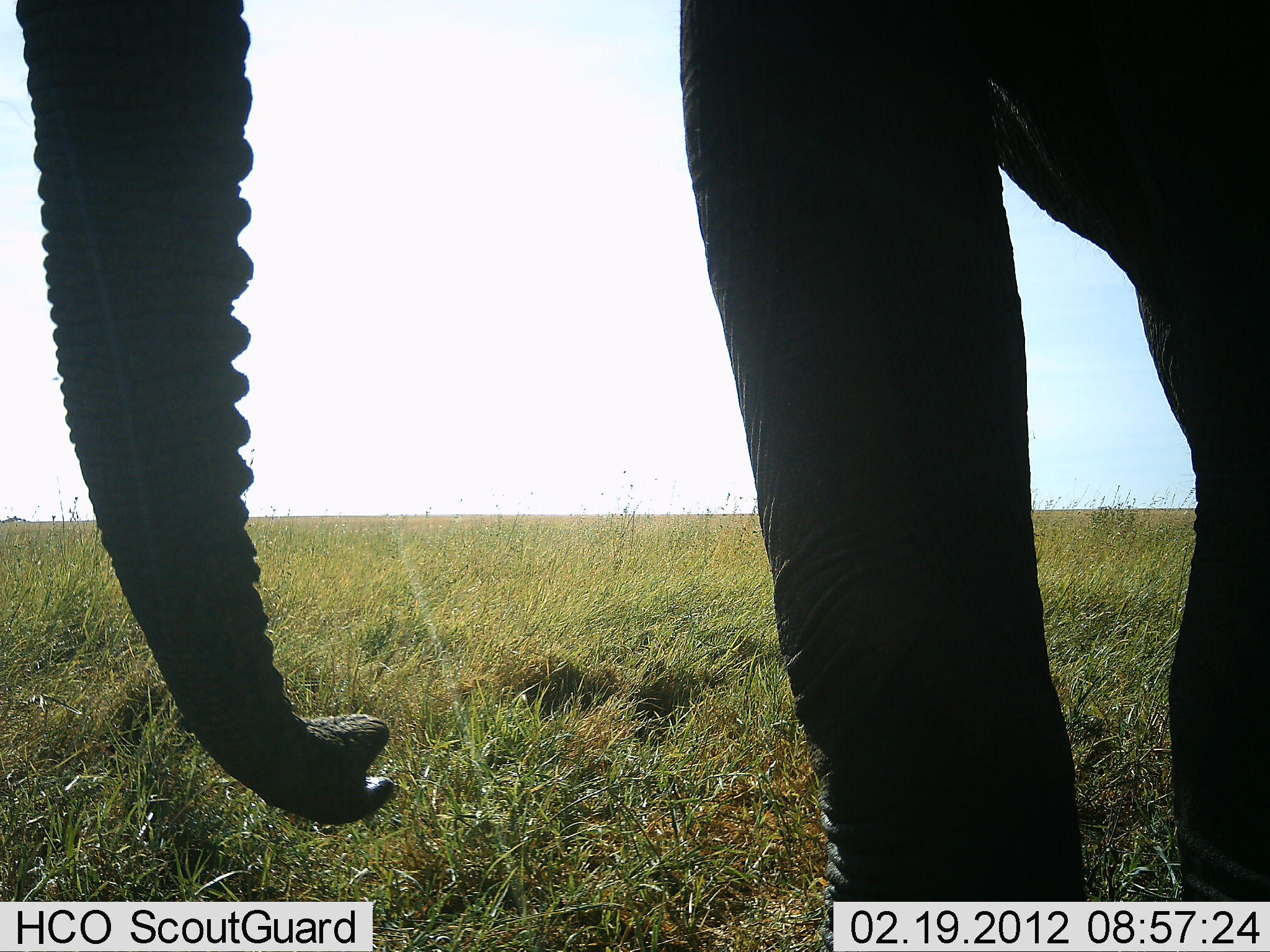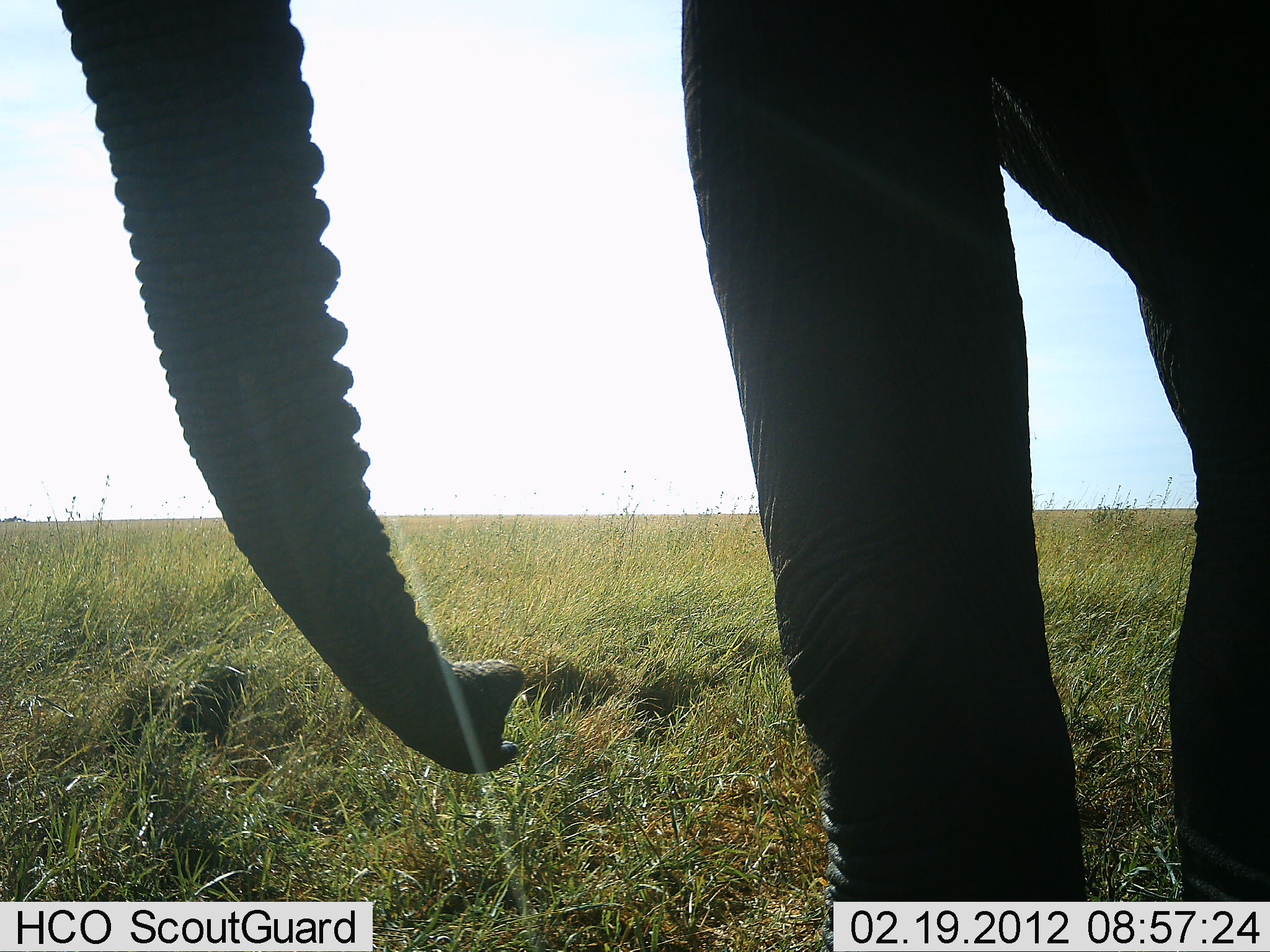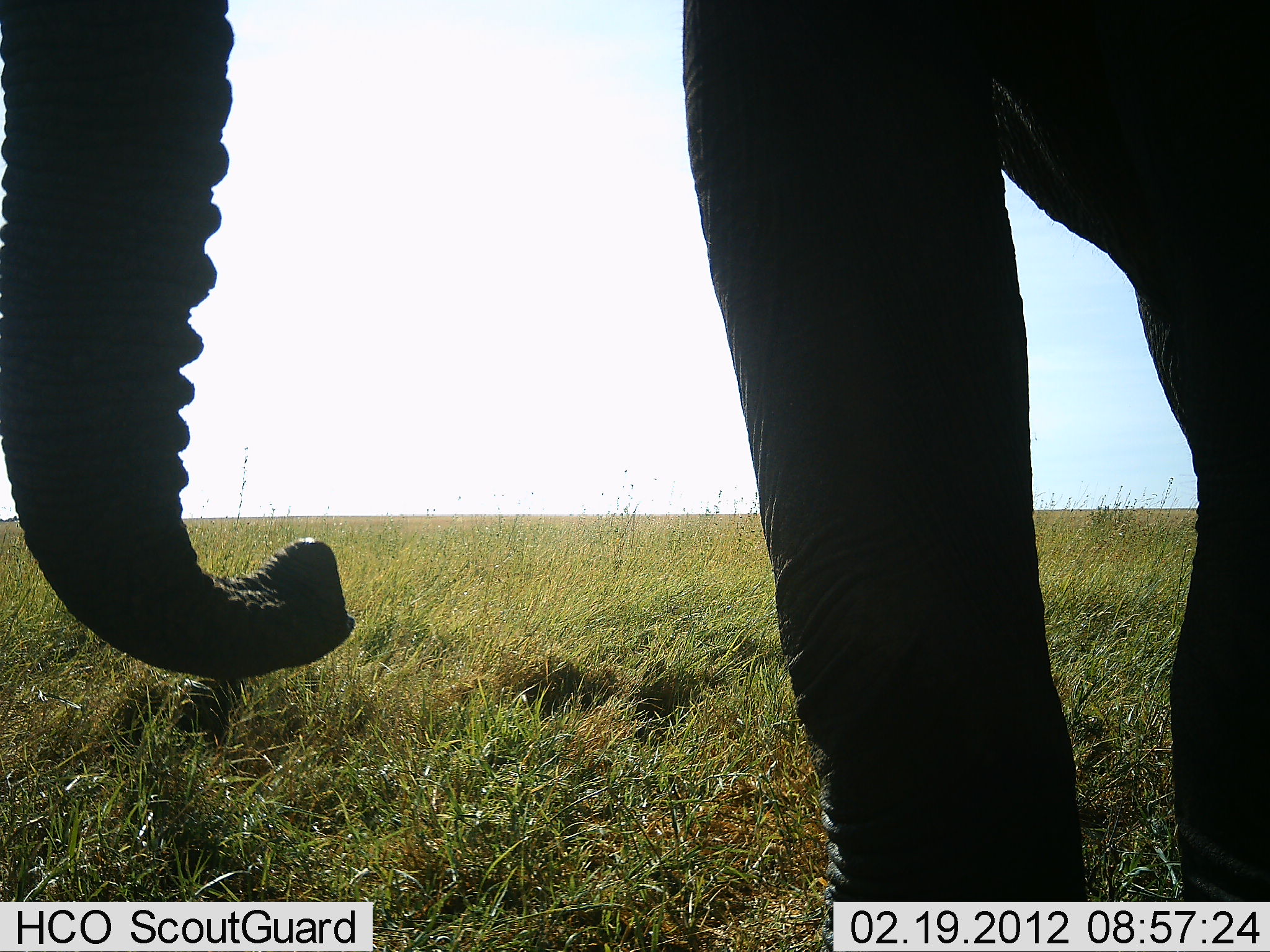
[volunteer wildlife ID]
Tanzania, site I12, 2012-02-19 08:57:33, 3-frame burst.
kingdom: Animalia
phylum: Chordata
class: Mammalia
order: Proboscidea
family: Elephantidae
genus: Loxodonta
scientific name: Loxodonta africana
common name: african bush elephant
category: elephant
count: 1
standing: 100%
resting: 0%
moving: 0%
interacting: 0%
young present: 0%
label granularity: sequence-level